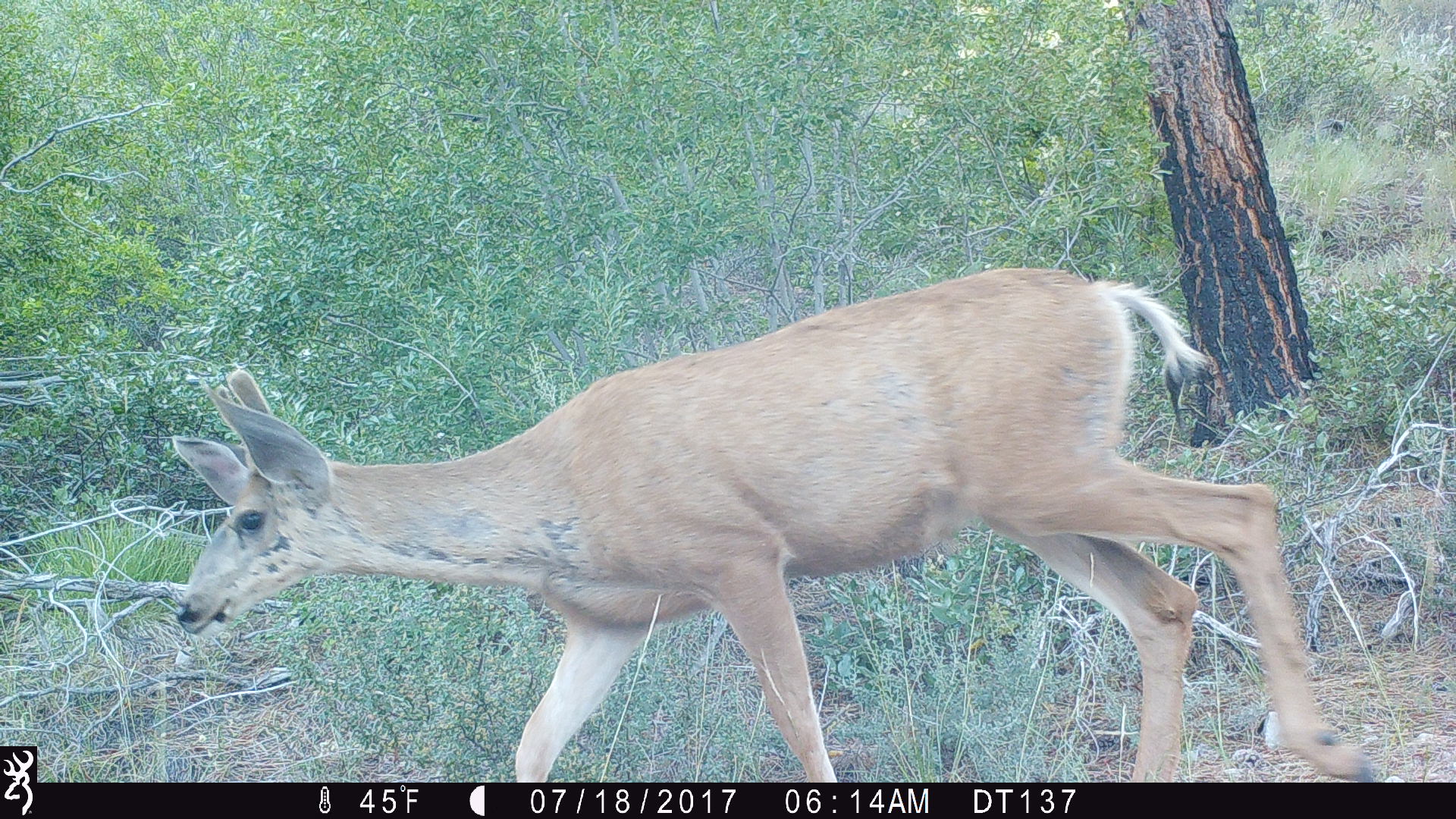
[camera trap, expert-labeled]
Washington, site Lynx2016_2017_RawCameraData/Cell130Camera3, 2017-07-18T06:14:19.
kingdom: Animalia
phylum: Chordata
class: Mammalia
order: Artiodactyla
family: Cervidae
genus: Odocoileus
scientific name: Odocoileus hemionus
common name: mule deer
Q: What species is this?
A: Odocoileus hemionus (mule deer).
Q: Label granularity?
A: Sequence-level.